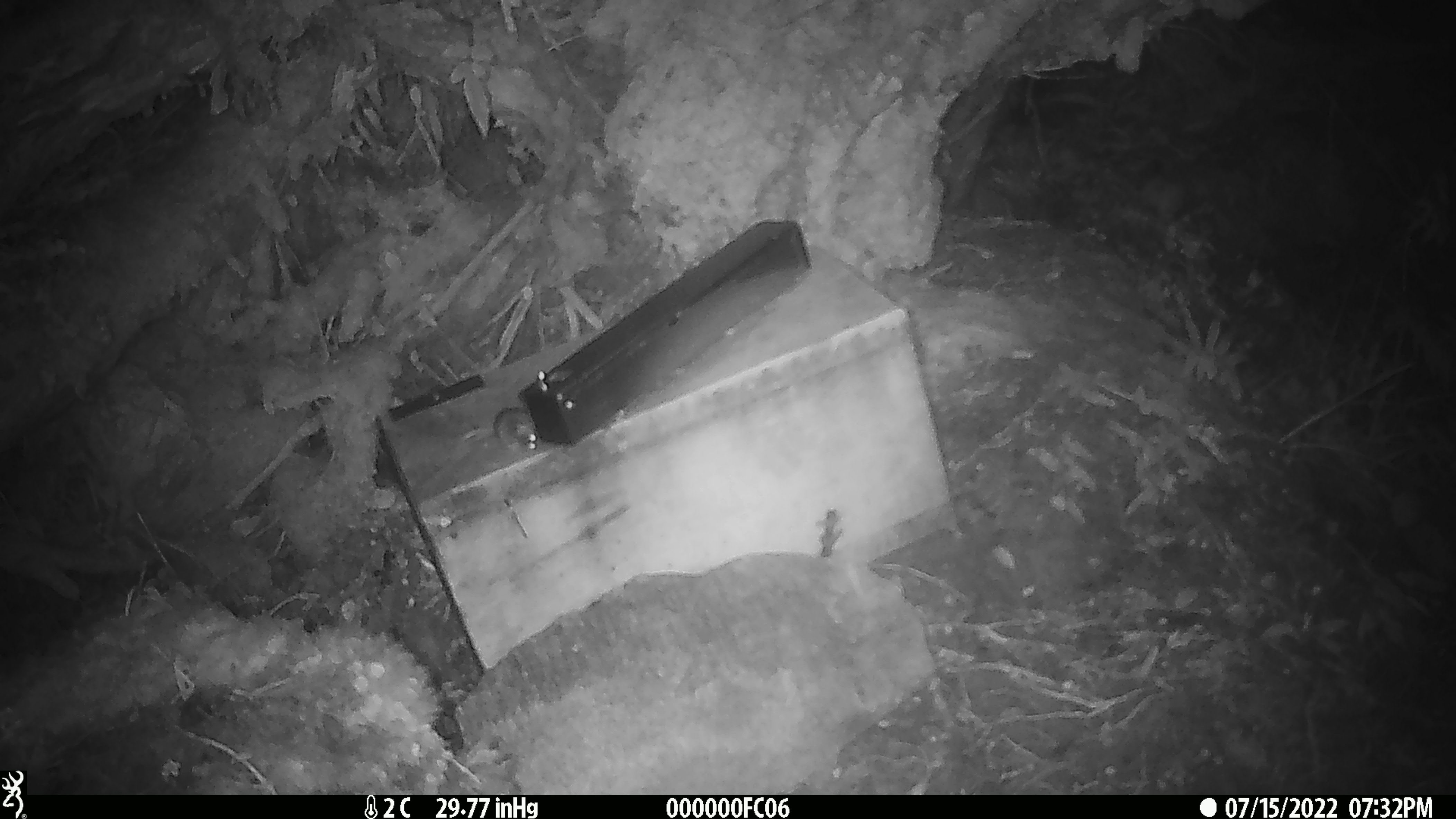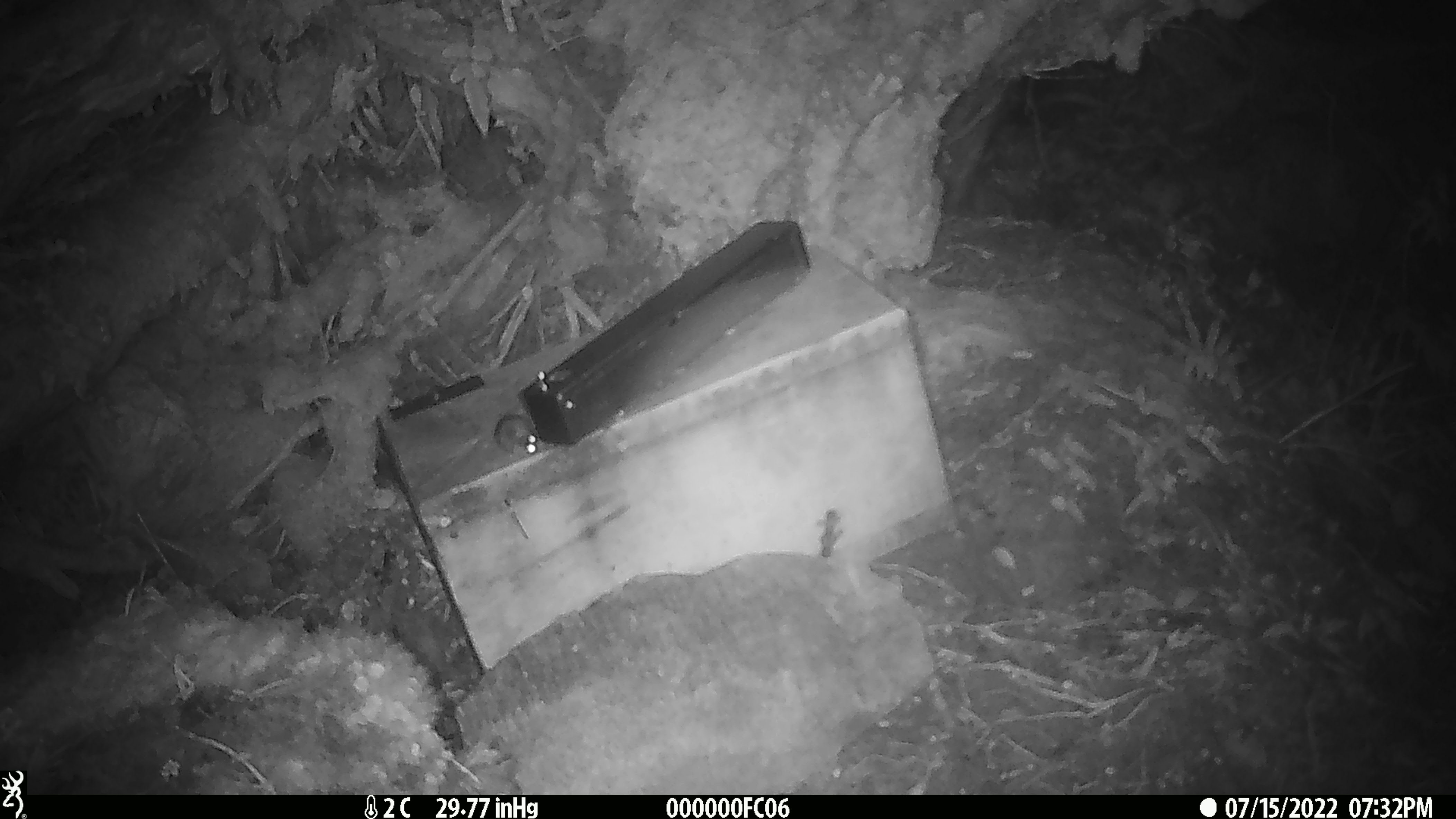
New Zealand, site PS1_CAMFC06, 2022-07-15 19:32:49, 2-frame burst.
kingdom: Animalia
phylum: Chordata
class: Mammalia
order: Rodentia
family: Muridae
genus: Mus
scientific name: Mus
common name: mouse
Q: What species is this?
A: Mouse (Mus).